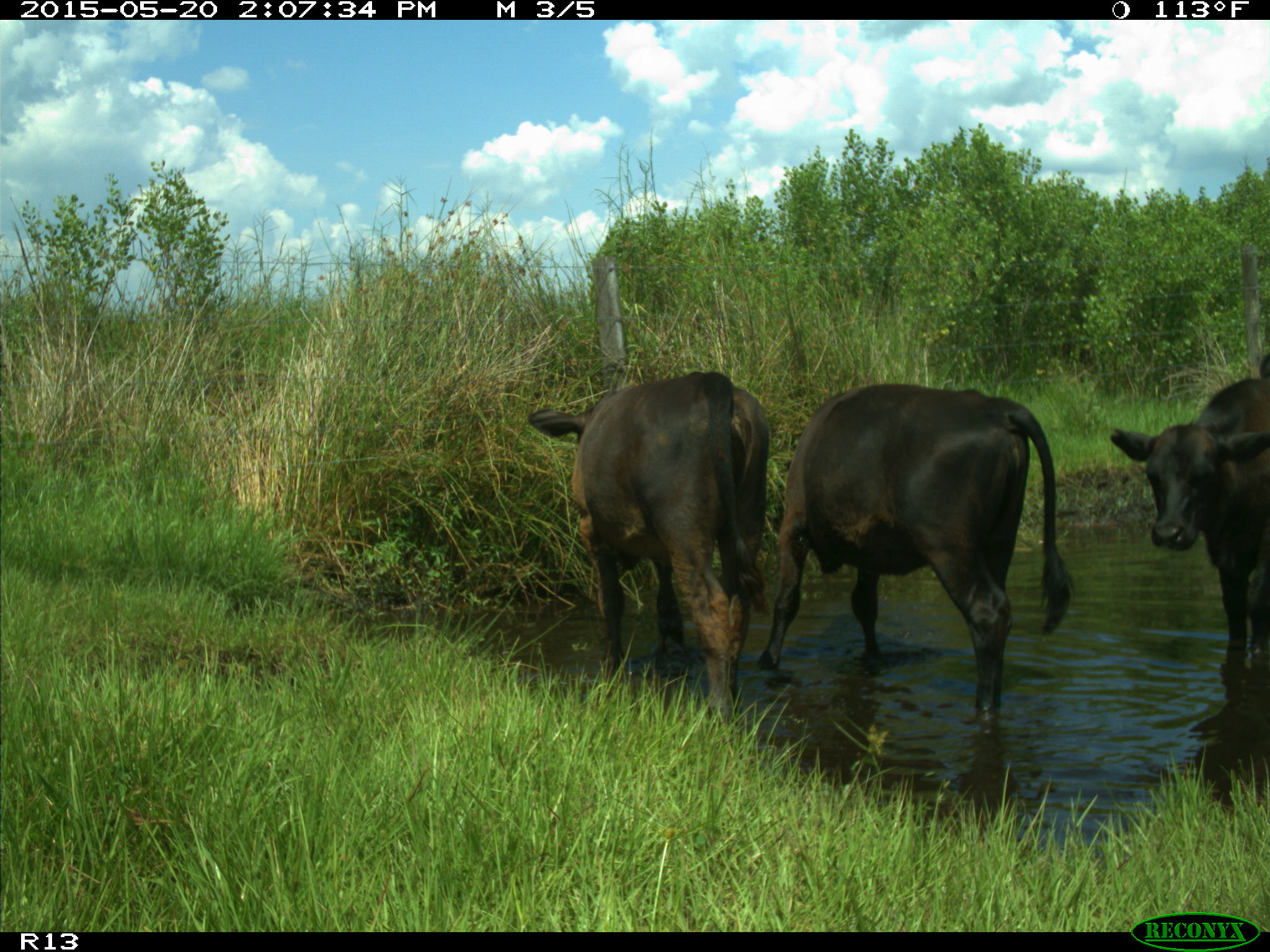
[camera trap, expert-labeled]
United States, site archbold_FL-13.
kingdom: Animalia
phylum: Chordata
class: Mammalia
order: Artiodactyla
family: Bovidae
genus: Bos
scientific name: Bos taurus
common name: domestic cow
Bos taurus (domestic cow).